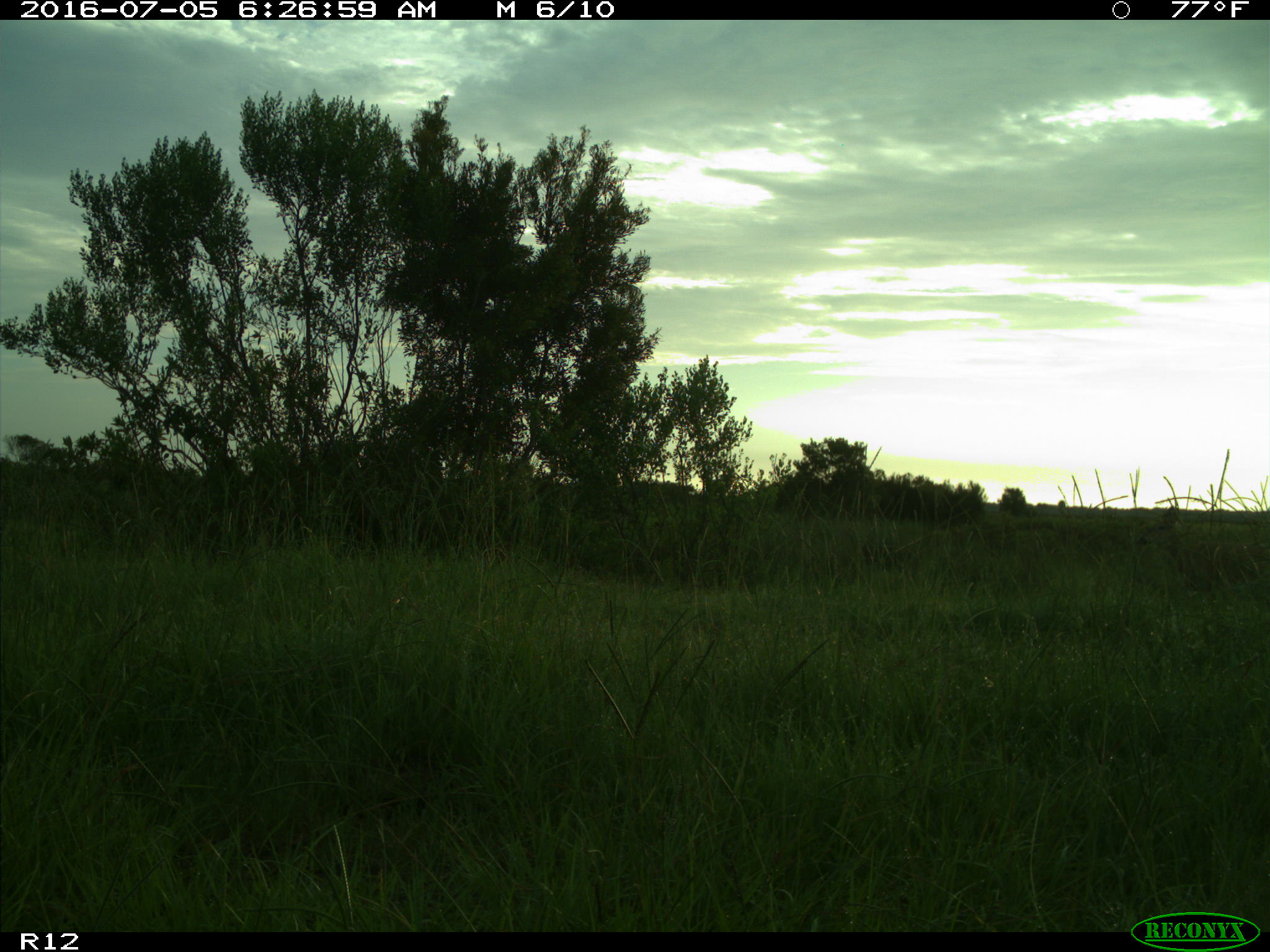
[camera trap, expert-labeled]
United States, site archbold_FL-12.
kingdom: Animalia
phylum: Chordata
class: Mammalia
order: Artiodactyla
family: Cervidae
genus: Odocoileus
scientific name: Odocoileus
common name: deer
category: unidentified deer